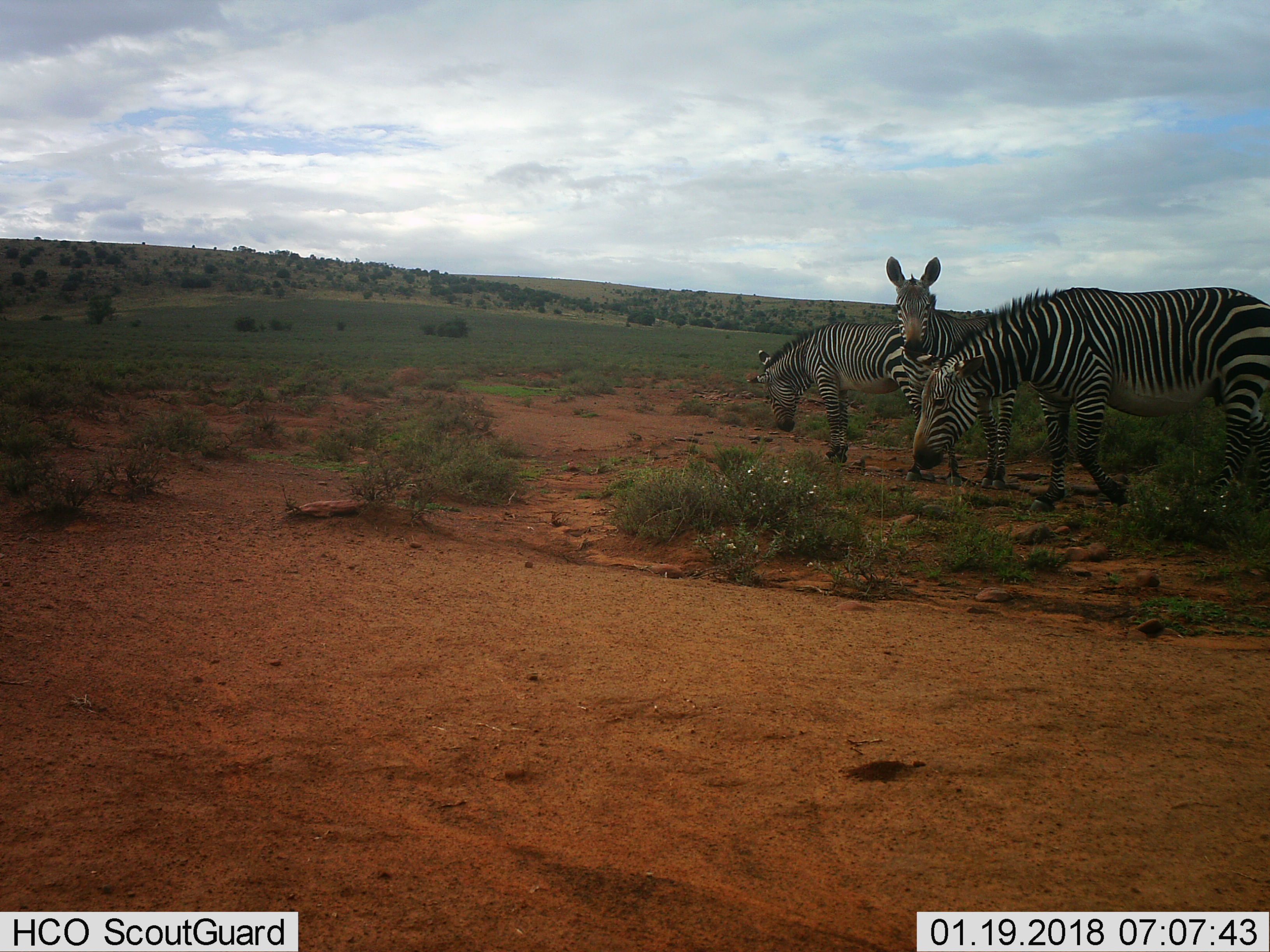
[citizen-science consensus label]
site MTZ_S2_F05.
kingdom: Animalia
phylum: Chordata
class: Mammalia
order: Perissodactyla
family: Equidae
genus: Equus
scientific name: Equus zebra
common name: mountain zebra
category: zebramountain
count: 3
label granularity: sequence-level